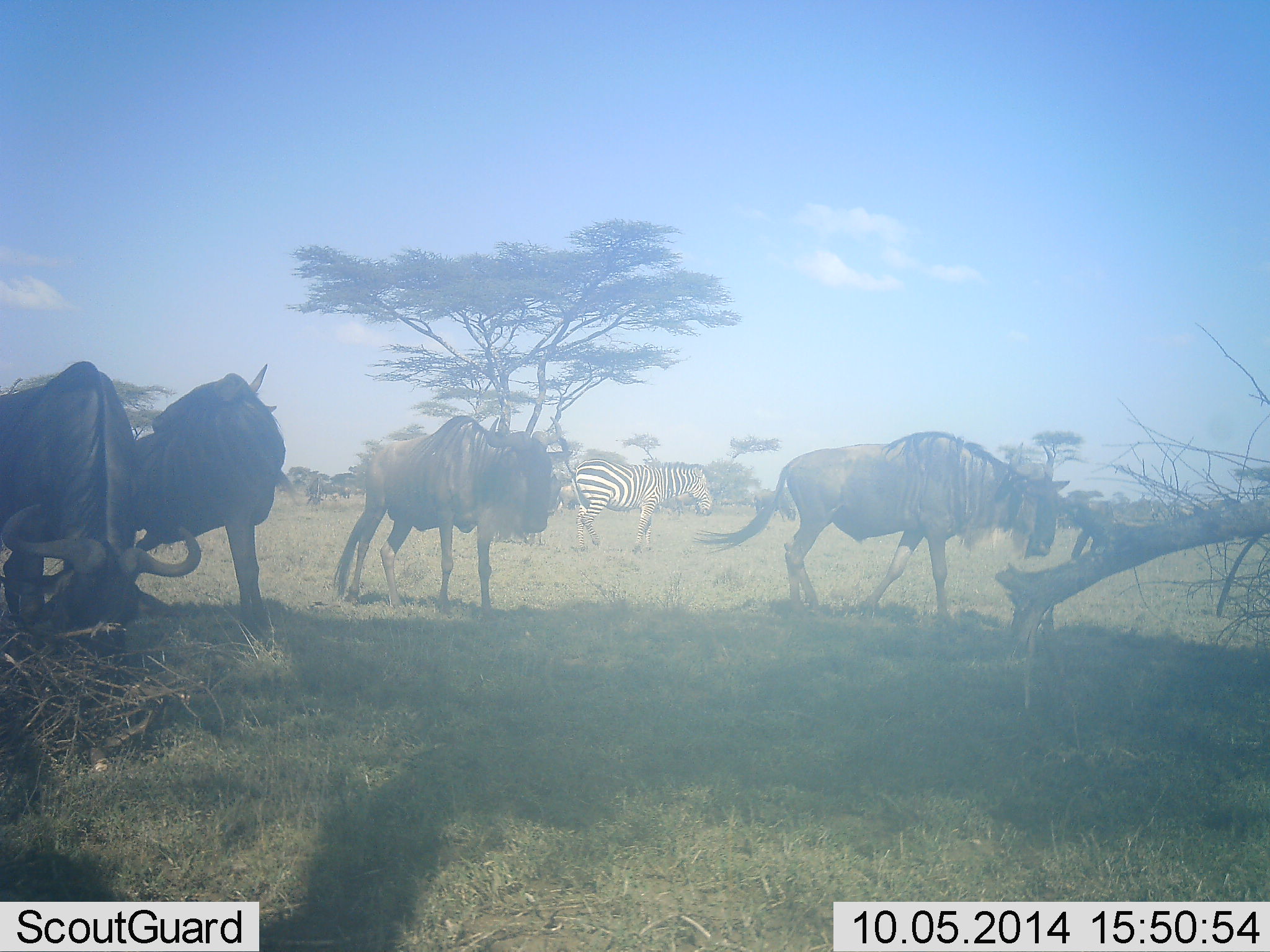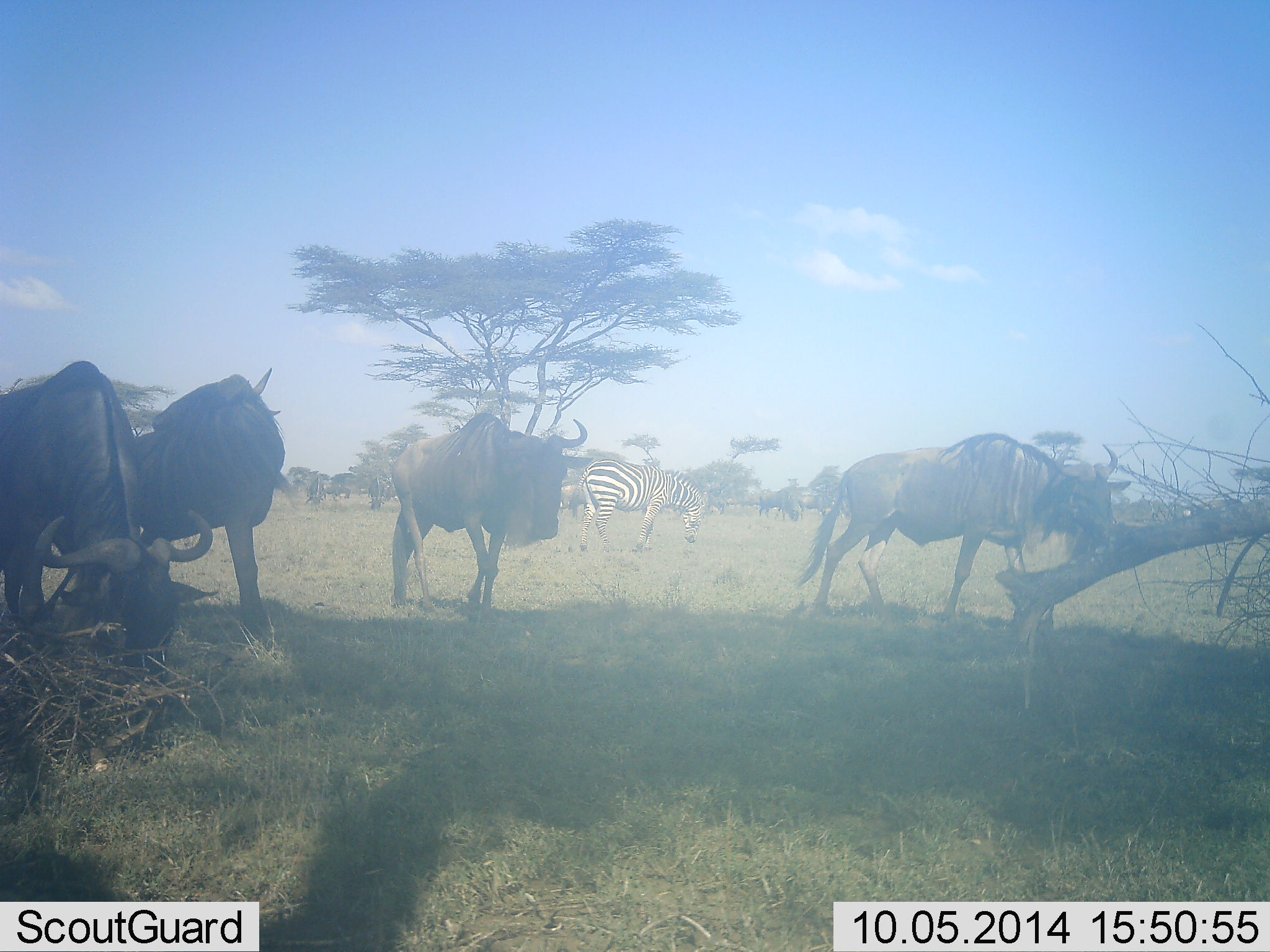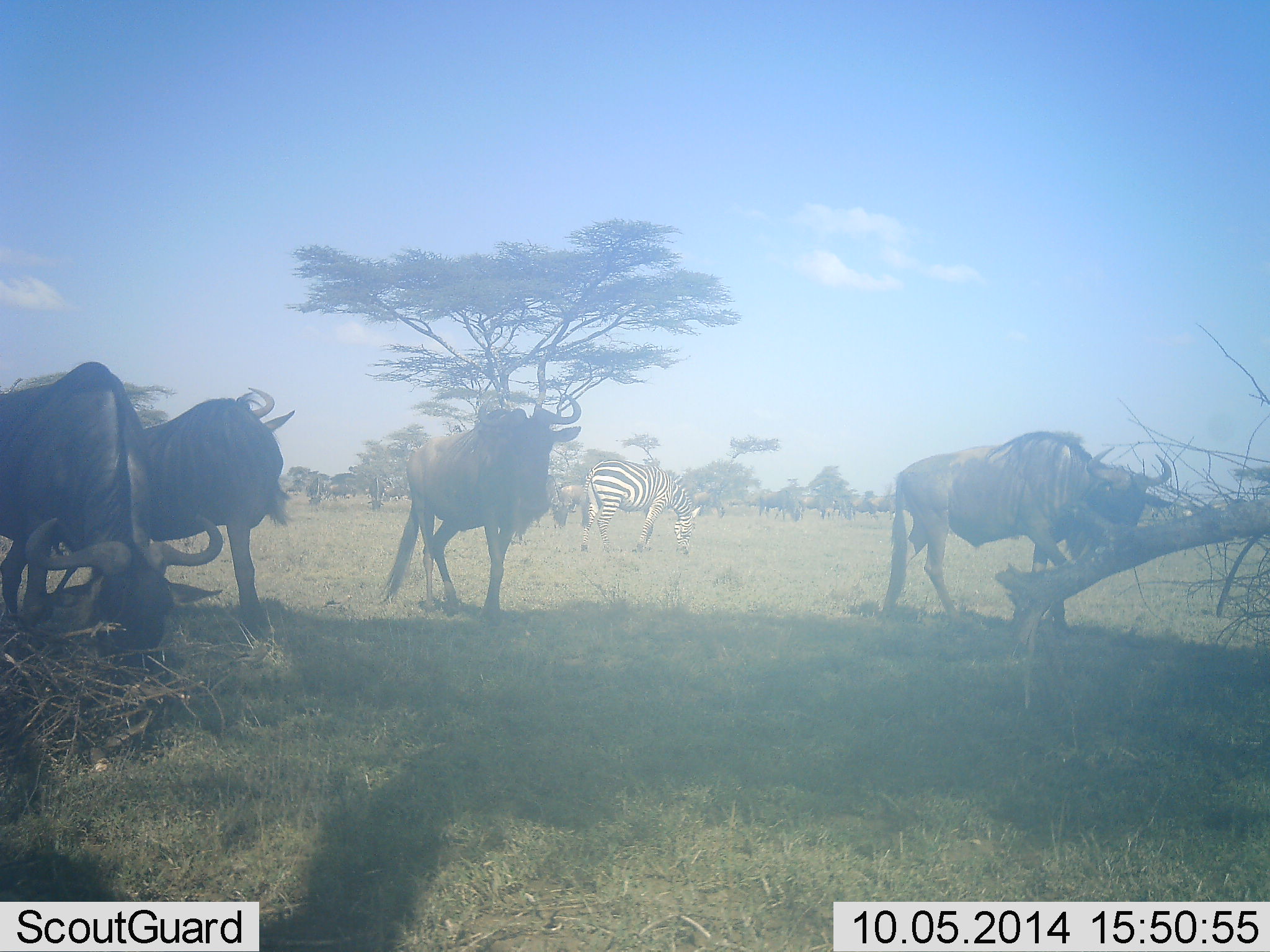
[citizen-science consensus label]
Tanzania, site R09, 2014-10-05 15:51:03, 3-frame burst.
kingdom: Animalia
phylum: Chordata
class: Mammalia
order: Artiodactyla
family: Bovidae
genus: Connochaetes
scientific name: Connochaetes taurinus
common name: blue wildebeest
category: wildebeest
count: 7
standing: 50%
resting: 0%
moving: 90%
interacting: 0%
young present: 0%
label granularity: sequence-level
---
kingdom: Animalia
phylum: Chordata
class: Mammalia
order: Perissodactyla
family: Equidae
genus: Equus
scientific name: Equus quagga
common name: plains zebra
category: zebra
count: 1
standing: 30%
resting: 0%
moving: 20%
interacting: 0%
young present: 0%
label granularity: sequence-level